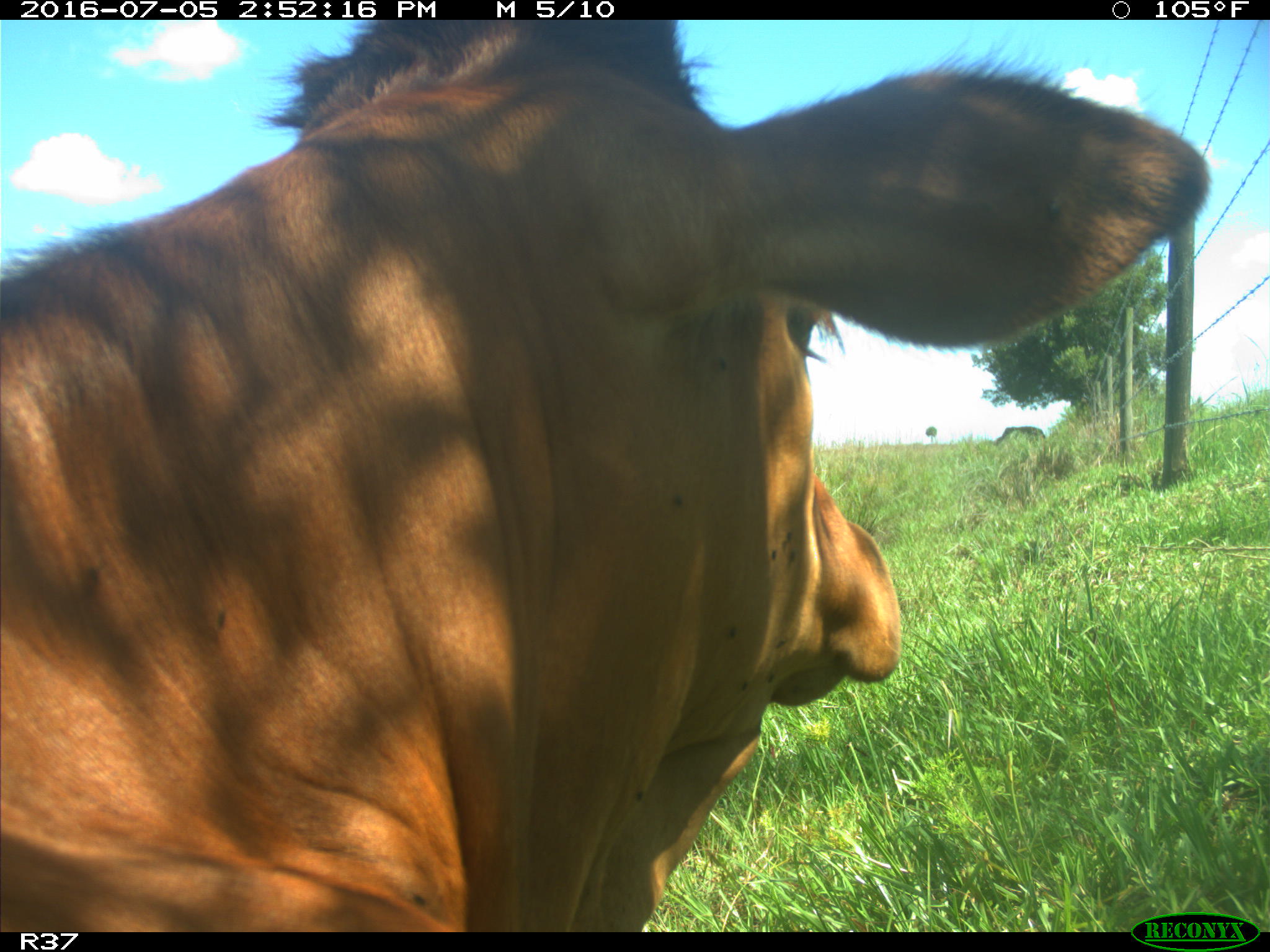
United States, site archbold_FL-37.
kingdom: Animalia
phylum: Chordata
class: Mammalia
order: Artiodactyla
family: Bovidae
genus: Bos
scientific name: Bos taurus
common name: domestic cow